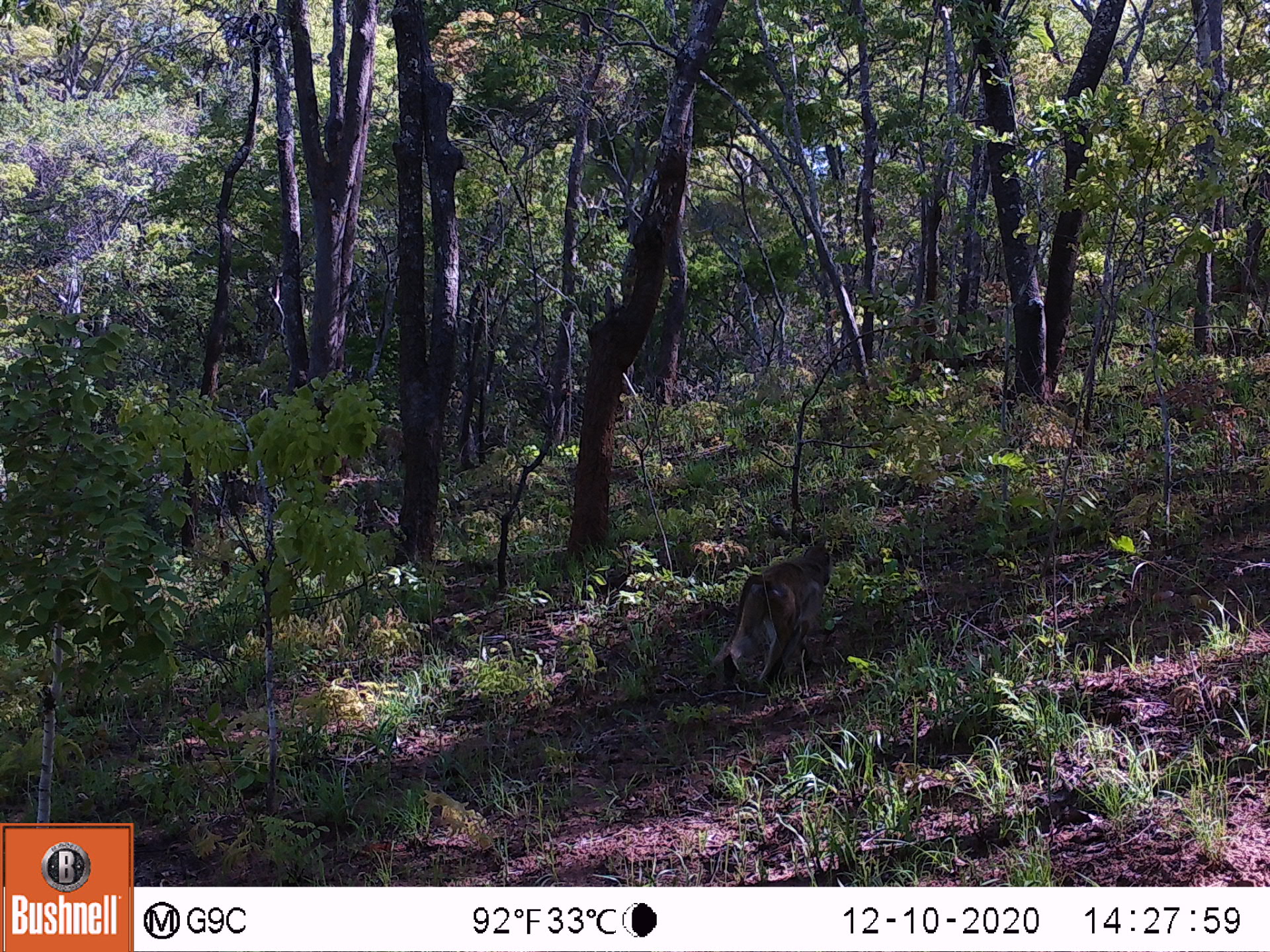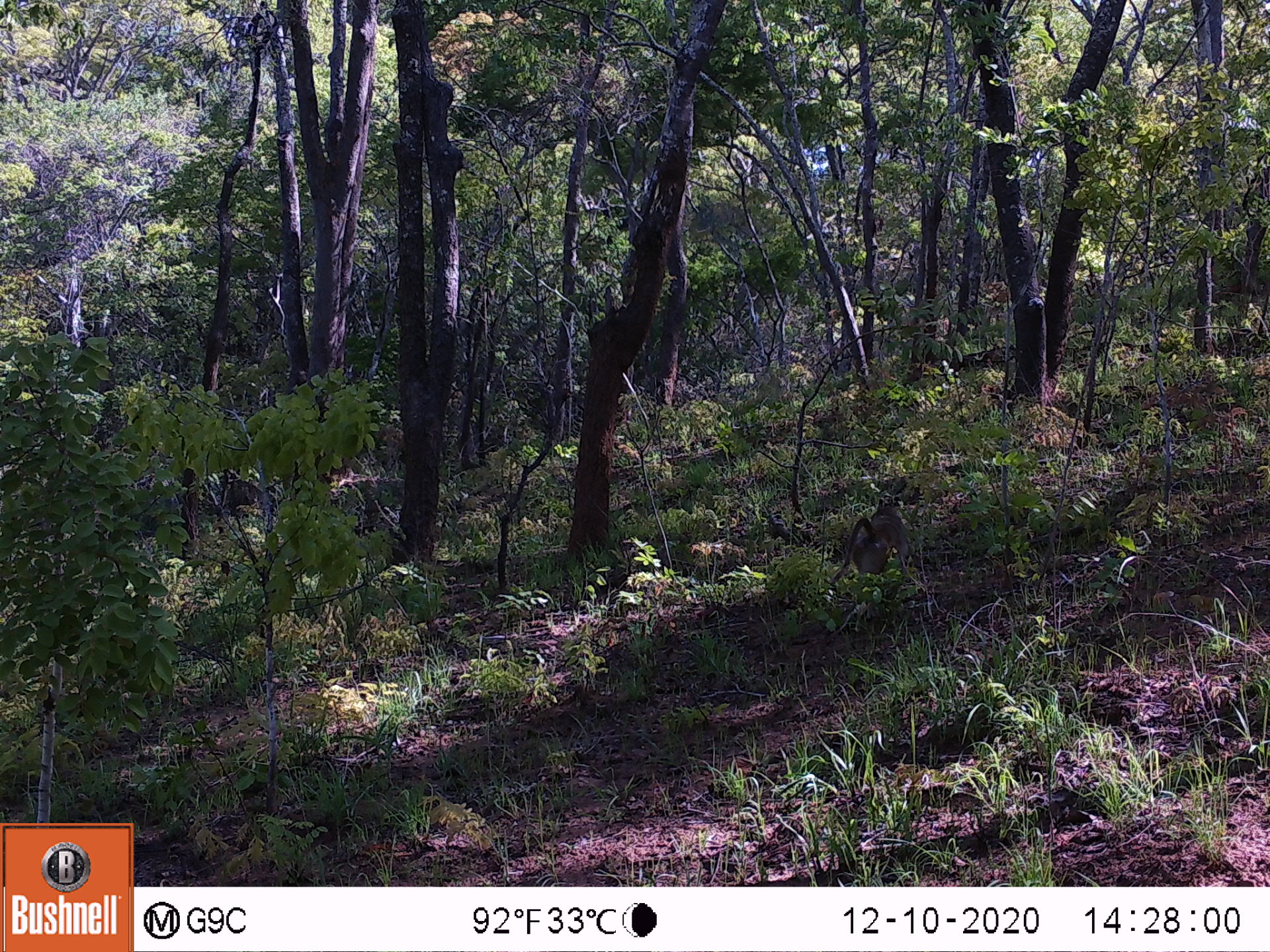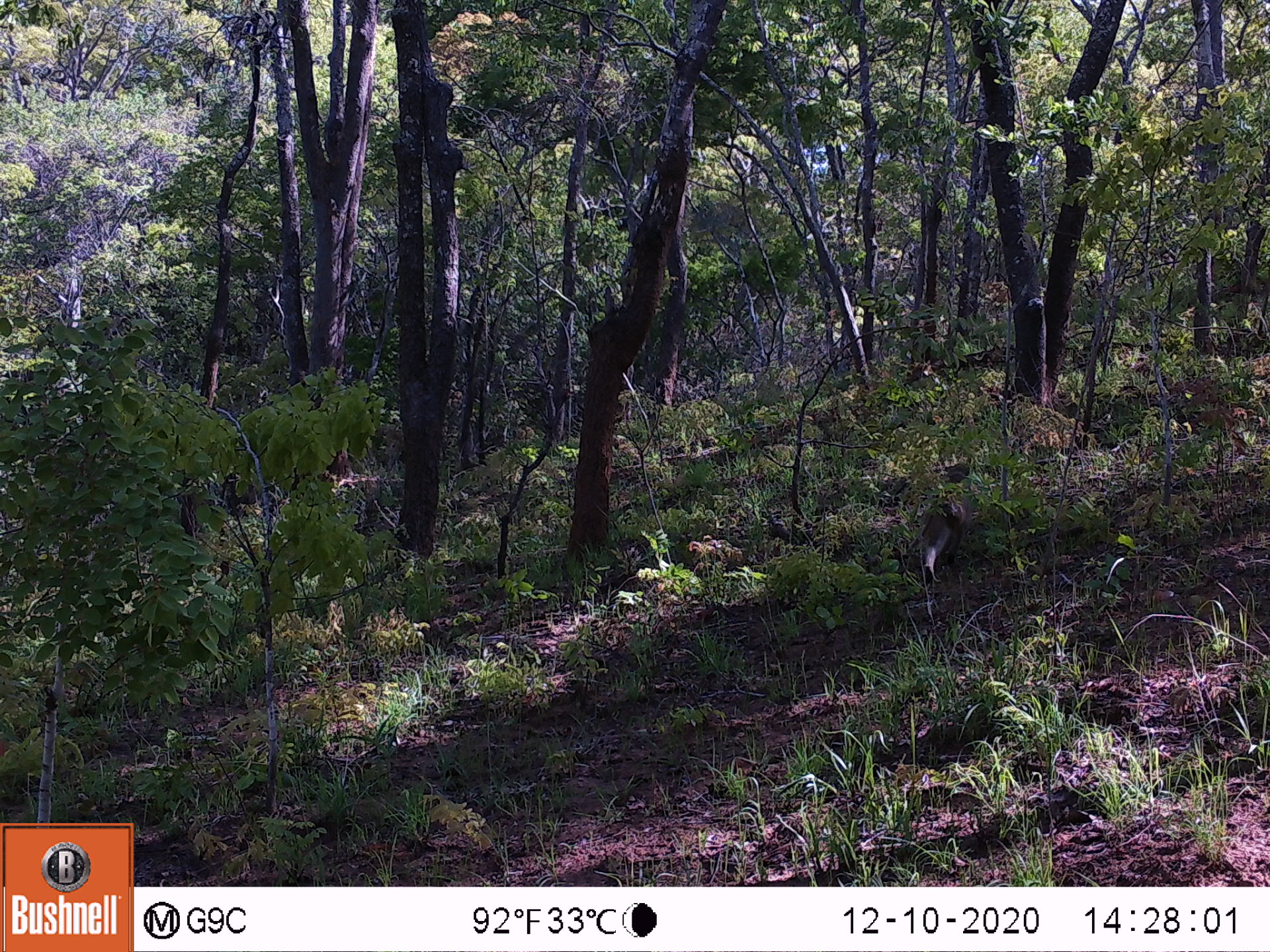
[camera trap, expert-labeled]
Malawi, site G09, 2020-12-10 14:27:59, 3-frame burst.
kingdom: Animalia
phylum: Chordata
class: Mammalia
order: Primates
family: Cercopithecidae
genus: Papio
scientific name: Papio cynocephalus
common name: yellow baboon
Yellow baboon (Papio cynocephalus), count 1.